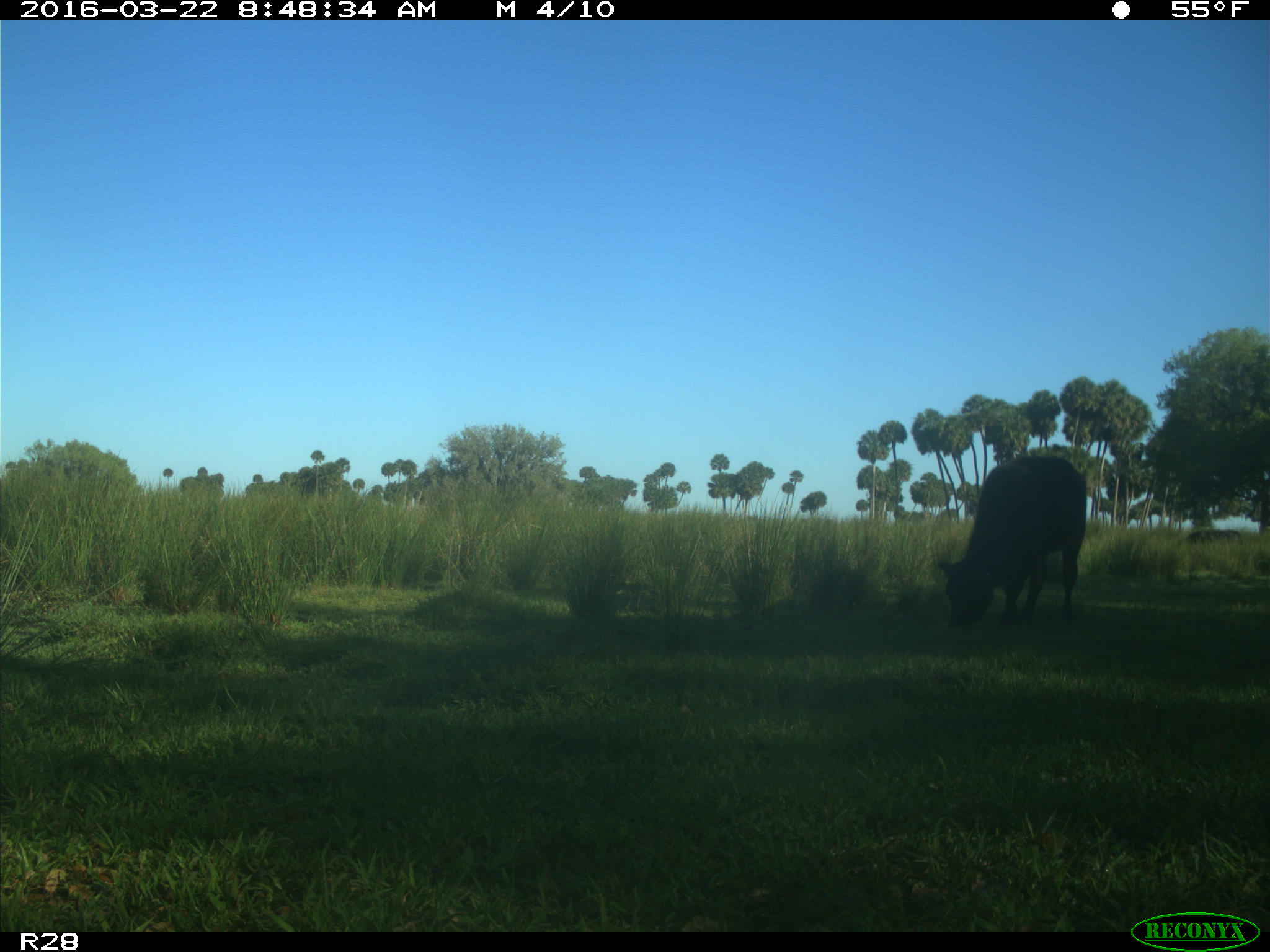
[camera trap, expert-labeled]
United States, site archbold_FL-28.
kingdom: Animalia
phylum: Chordata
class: Mammalia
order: Artiodactyla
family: Bovidae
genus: Bos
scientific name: Bos taurus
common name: domestic cow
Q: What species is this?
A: Bos taurus (domestic cow).